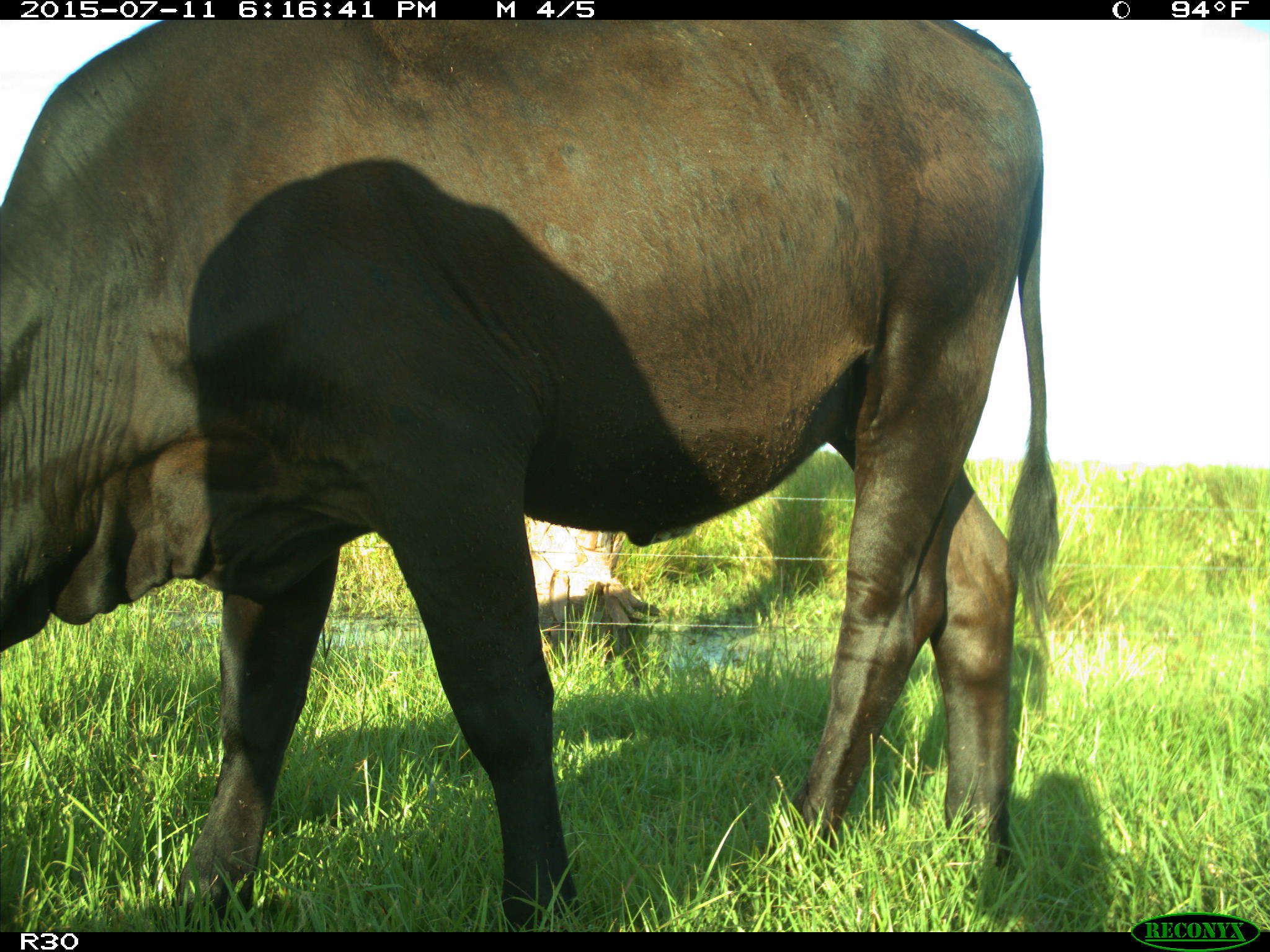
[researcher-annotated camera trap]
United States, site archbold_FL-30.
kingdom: Animalia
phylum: Chordata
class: Mammalia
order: Artiodactyla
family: Bovidae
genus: Bos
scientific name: Bos taurus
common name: domestic cow